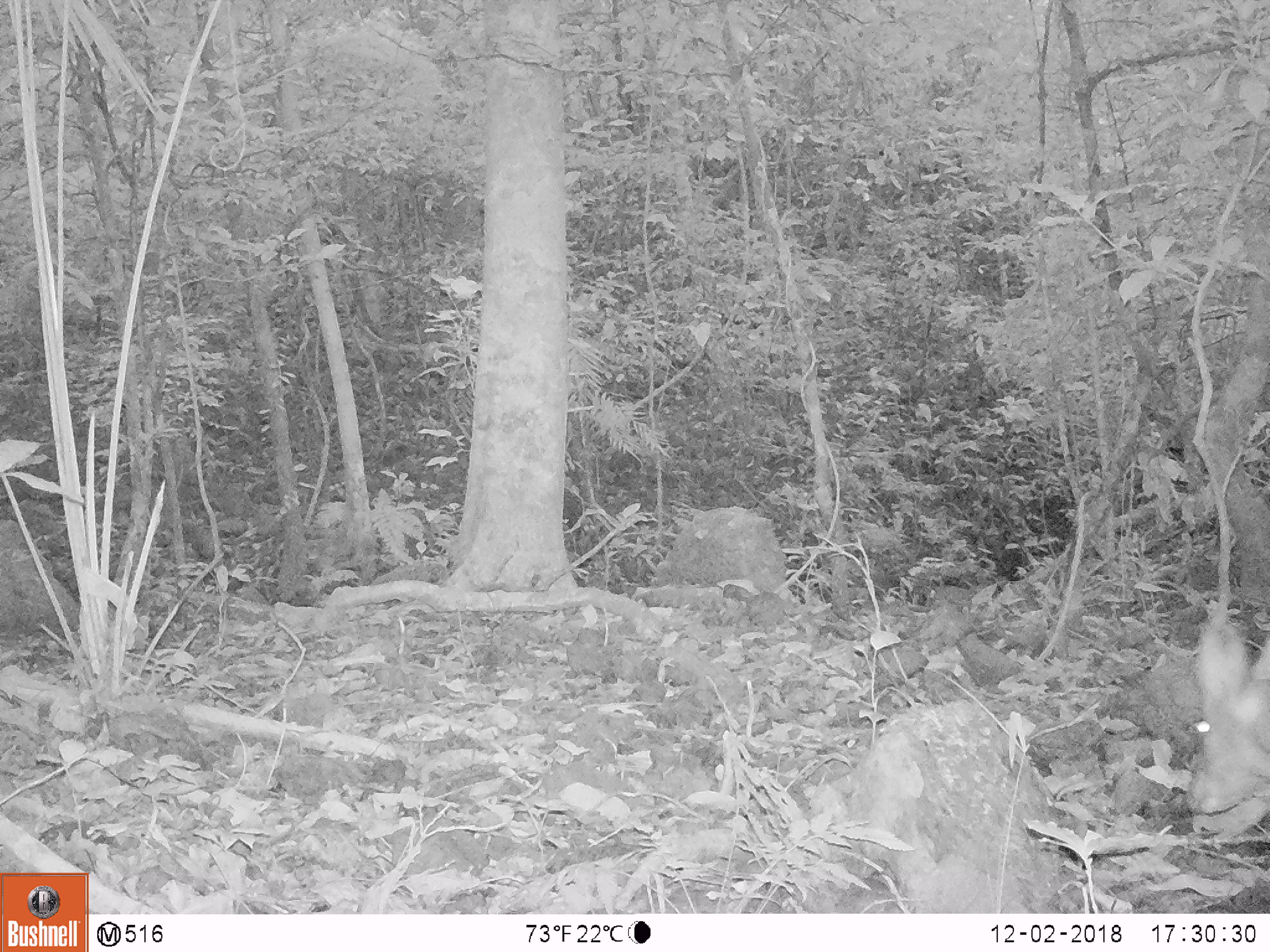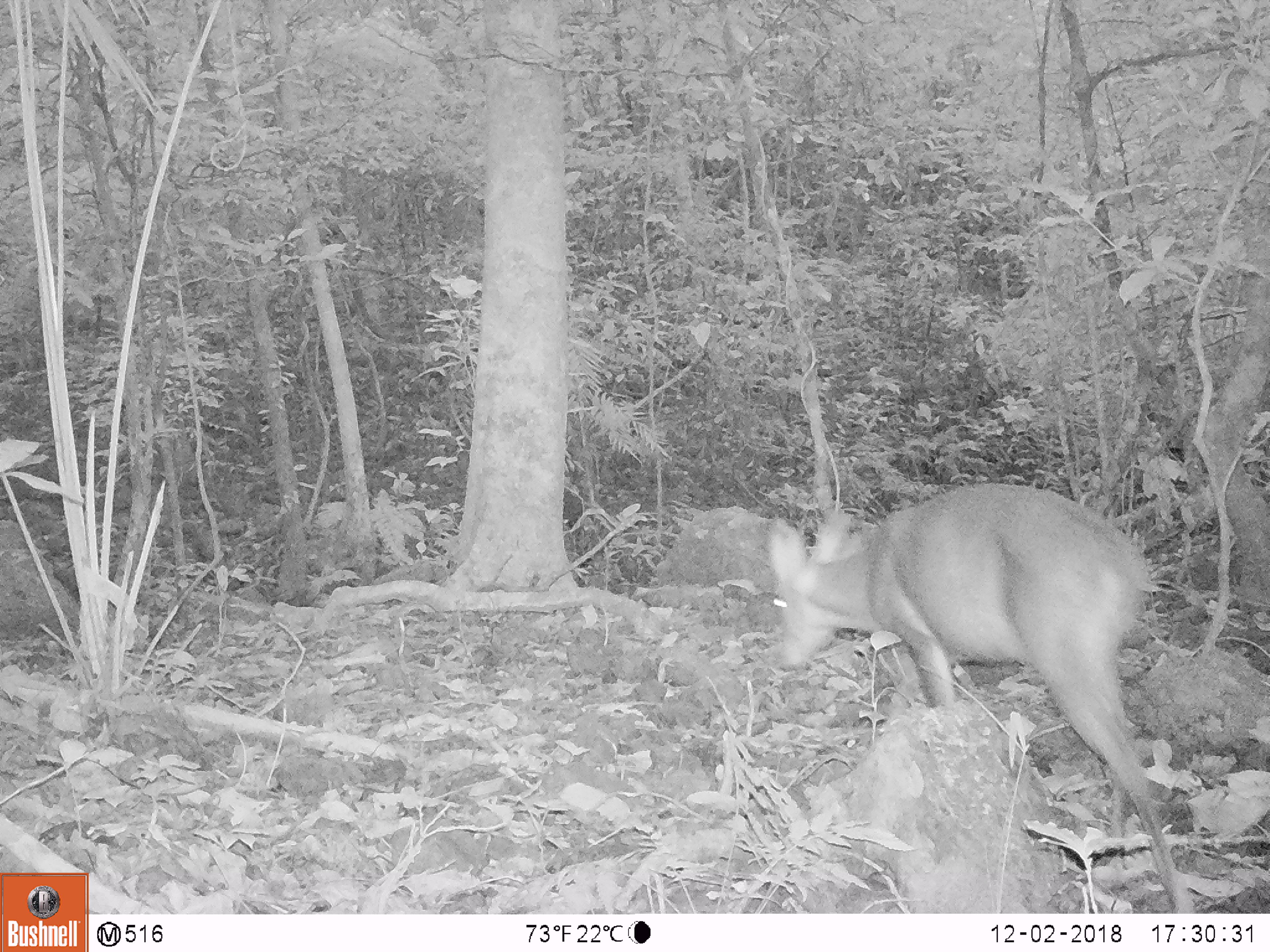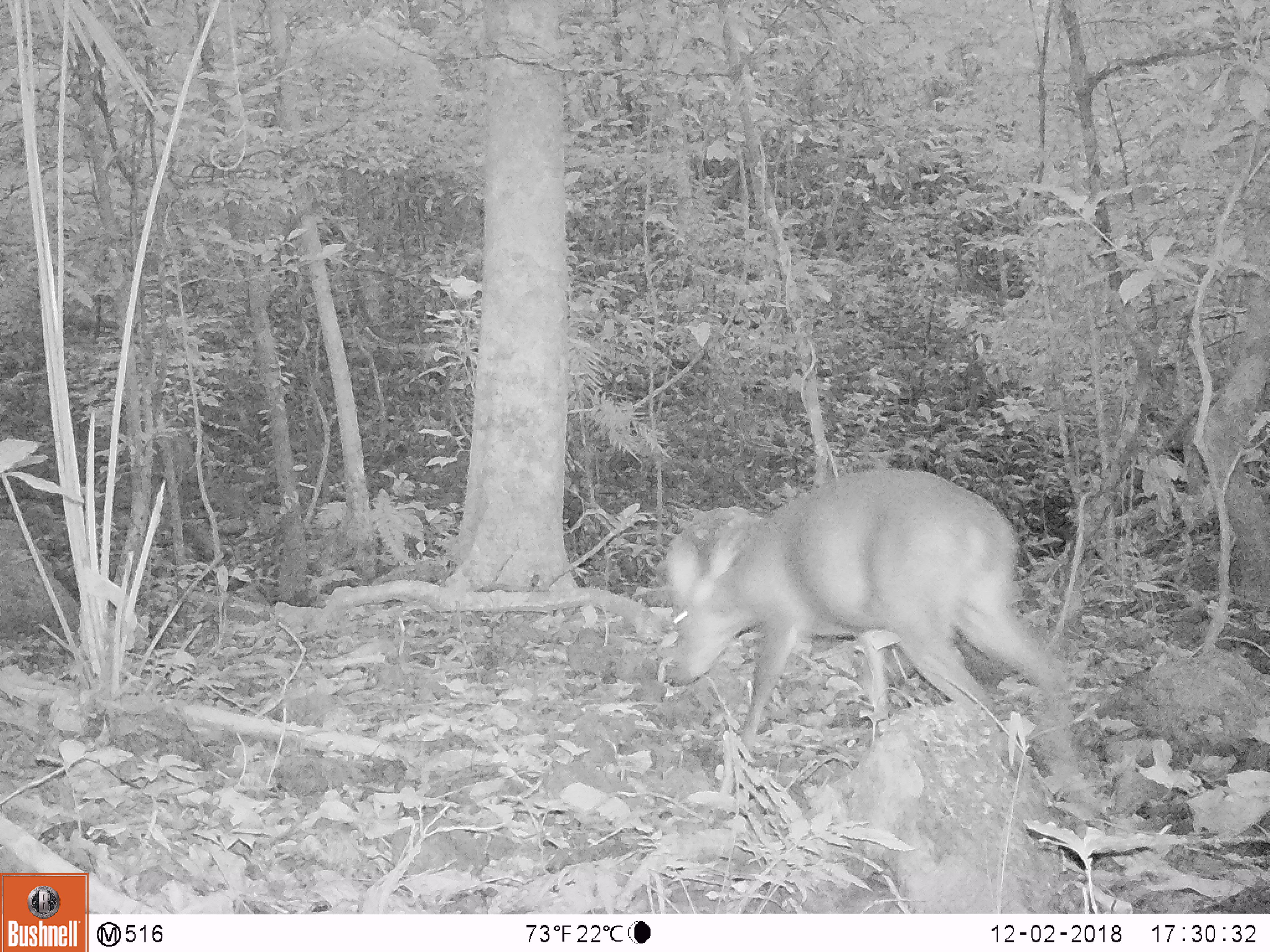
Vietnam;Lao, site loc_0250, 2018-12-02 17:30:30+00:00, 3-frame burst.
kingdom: Animalia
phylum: Chordata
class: Mammalia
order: Artiodactyla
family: Cervidae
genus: Muntiacus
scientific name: Muntiacus vuquangensis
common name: large-antlered muntjac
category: large antlered muntjac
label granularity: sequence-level